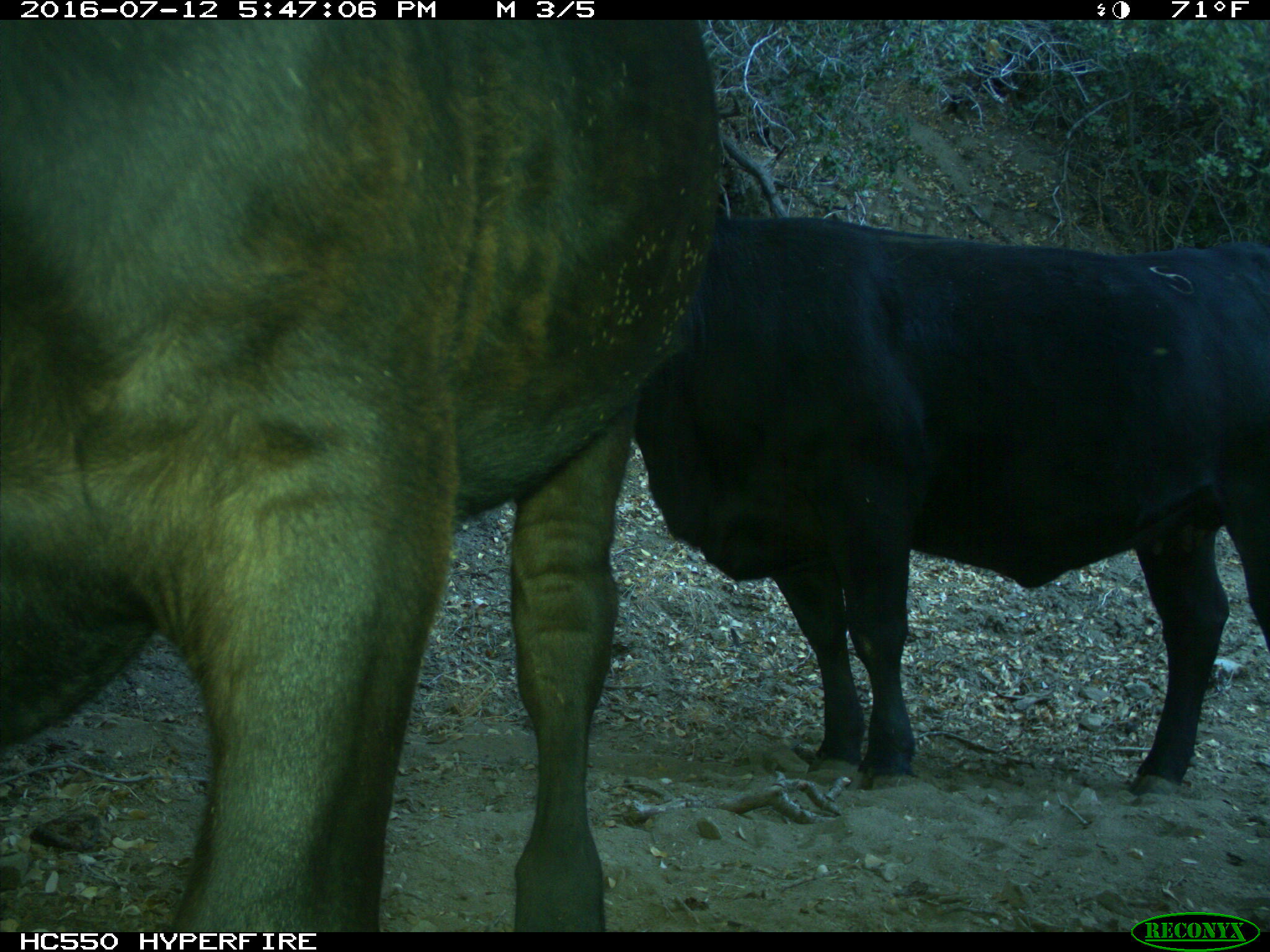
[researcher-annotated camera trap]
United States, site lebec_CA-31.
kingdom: Animalia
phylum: Chordata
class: Mammalia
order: Artiodactyla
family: Bovidae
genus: Bos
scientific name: Bos taurus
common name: domestic cow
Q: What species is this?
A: Bos taurus (domestic cow).